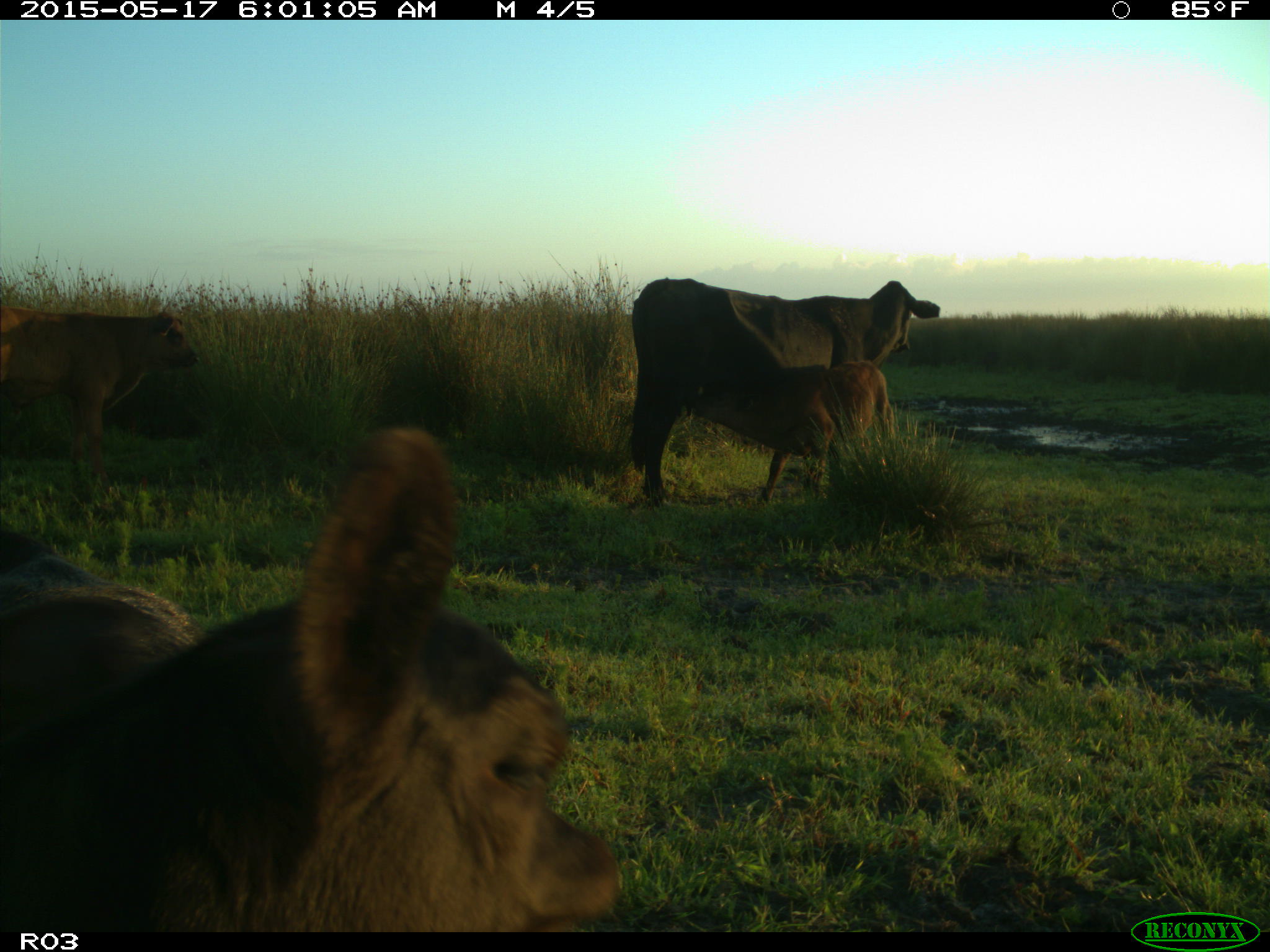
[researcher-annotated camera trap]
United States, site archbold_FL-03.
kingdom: Animalia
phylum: Chordata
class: Mammalia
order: Artiodactyla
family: Bovidae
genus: Bos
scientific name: Bos taurus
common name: domestic cow